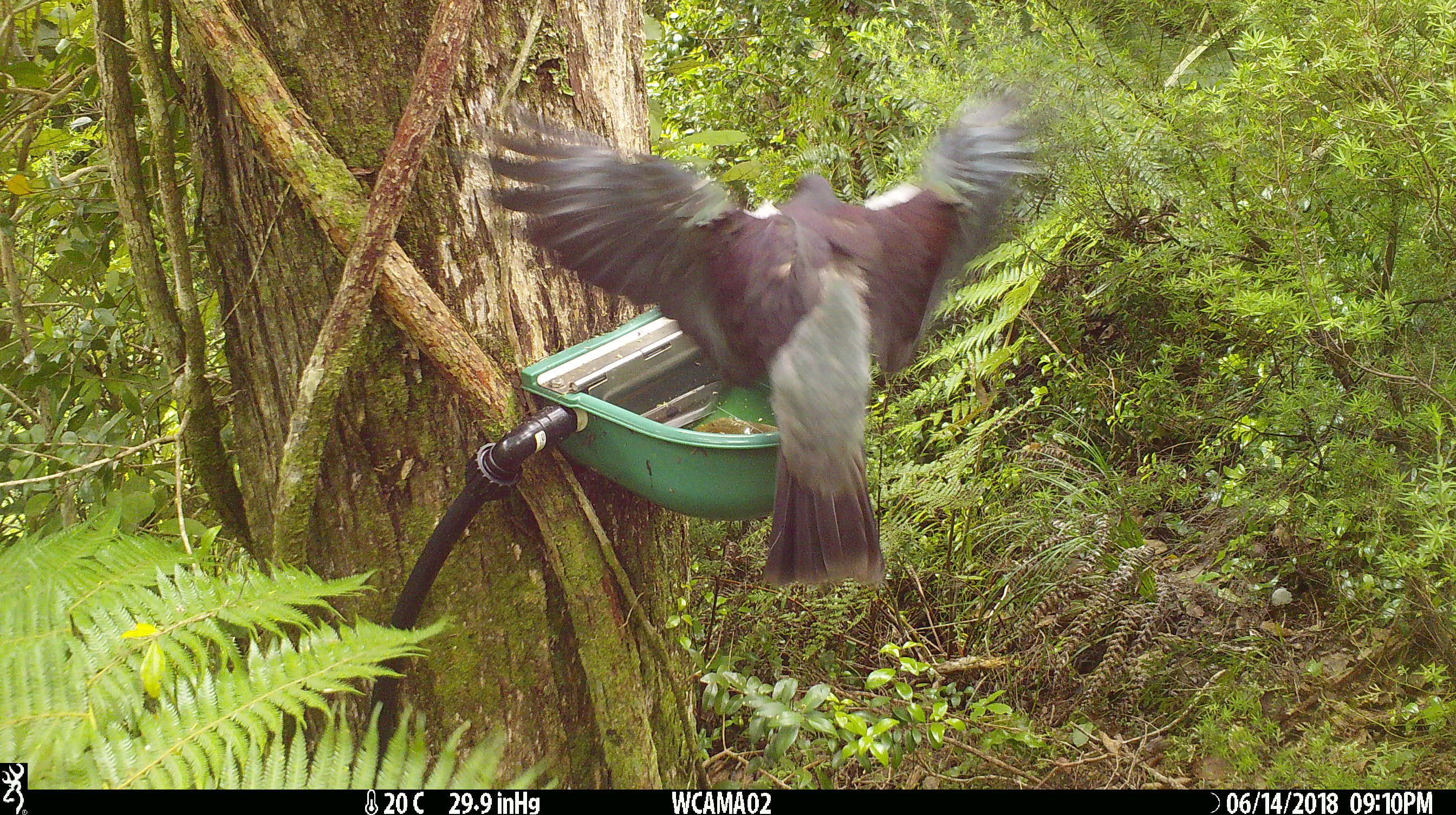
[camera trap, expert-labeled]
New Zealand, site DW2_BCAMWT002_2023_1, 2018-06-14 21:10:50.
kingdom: Animalia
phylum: Chordata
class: Aves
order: Columbiformes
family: Columbidae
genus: Hemiphaga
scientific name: Hemiphaga novaeseelandiae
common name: new zealand pigeon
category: kereru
Kereru (new zealand pigeon) (Hemiphaga novaeseelandiae).